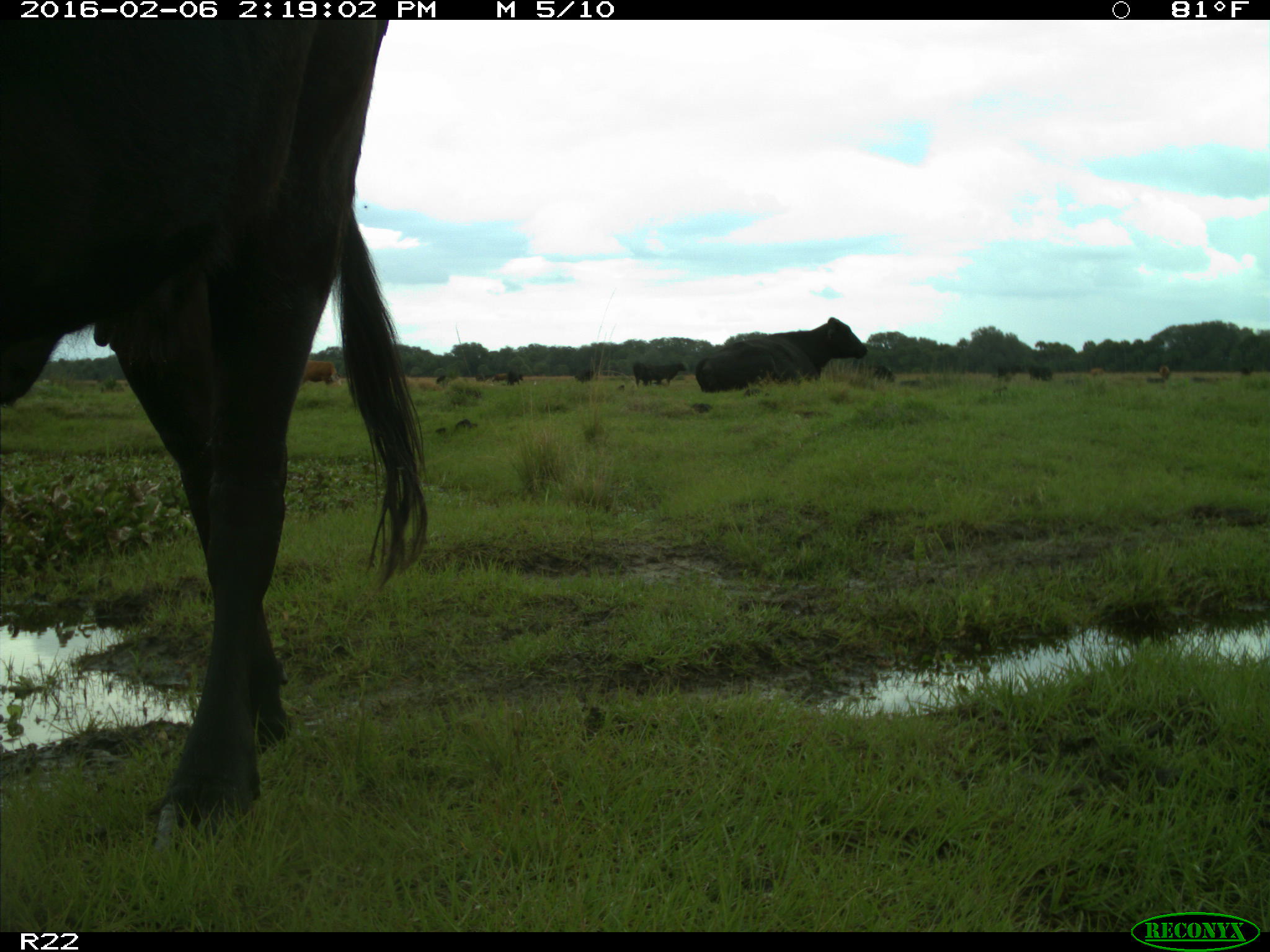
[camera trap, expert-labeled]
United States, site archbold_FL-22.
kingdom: Animalia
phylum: Chordata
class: Mammalia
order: Artiodactyla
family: Bovidae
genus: Bos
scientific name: Bos taurus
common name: domestic cow